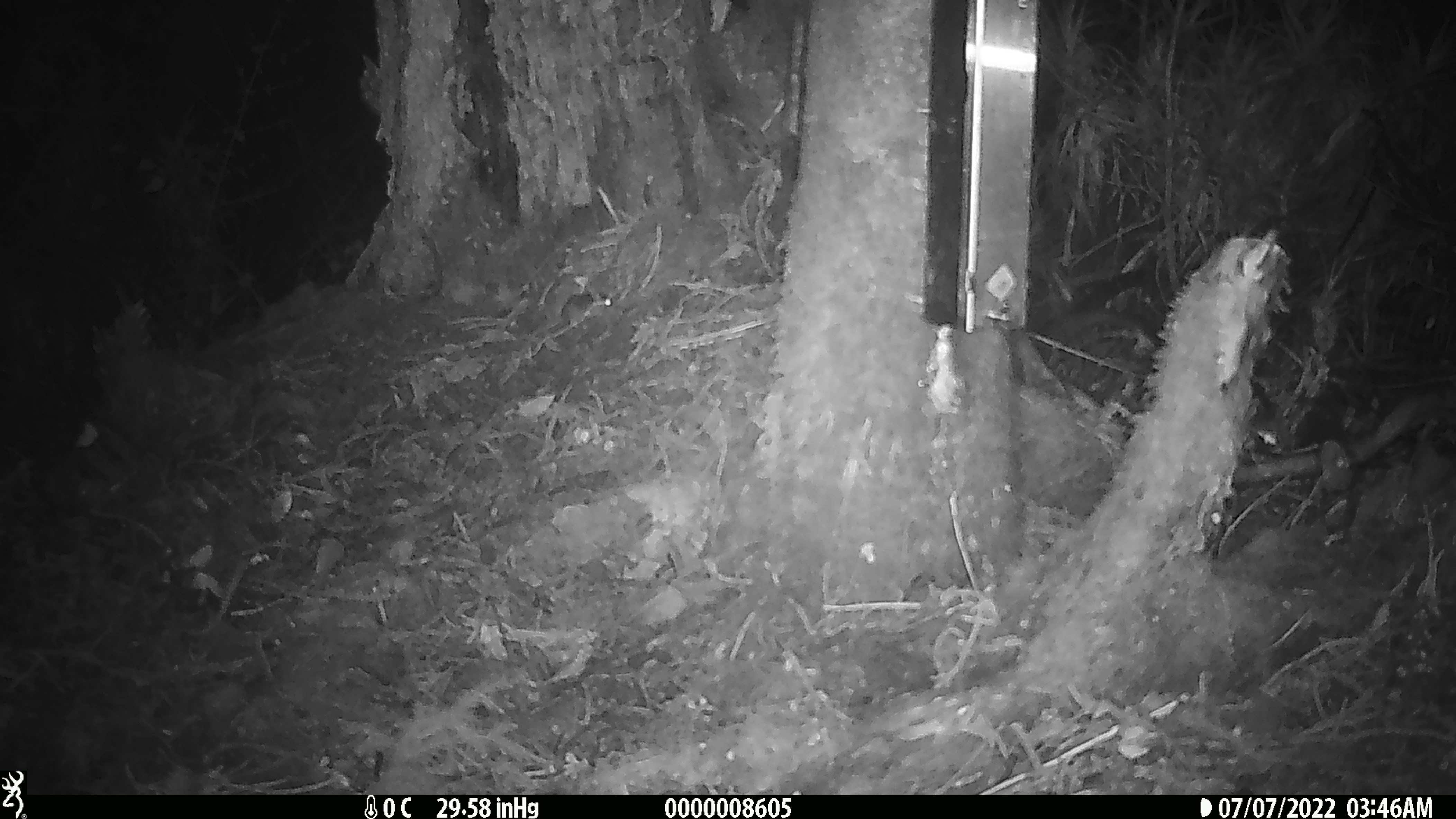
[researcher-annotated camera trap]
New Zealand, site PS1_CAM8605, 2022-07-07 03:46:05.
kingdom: Animalia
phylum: Chordata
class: Mammalia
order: Rodentia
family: Muridae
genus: Mus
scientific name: Mus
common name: mouse